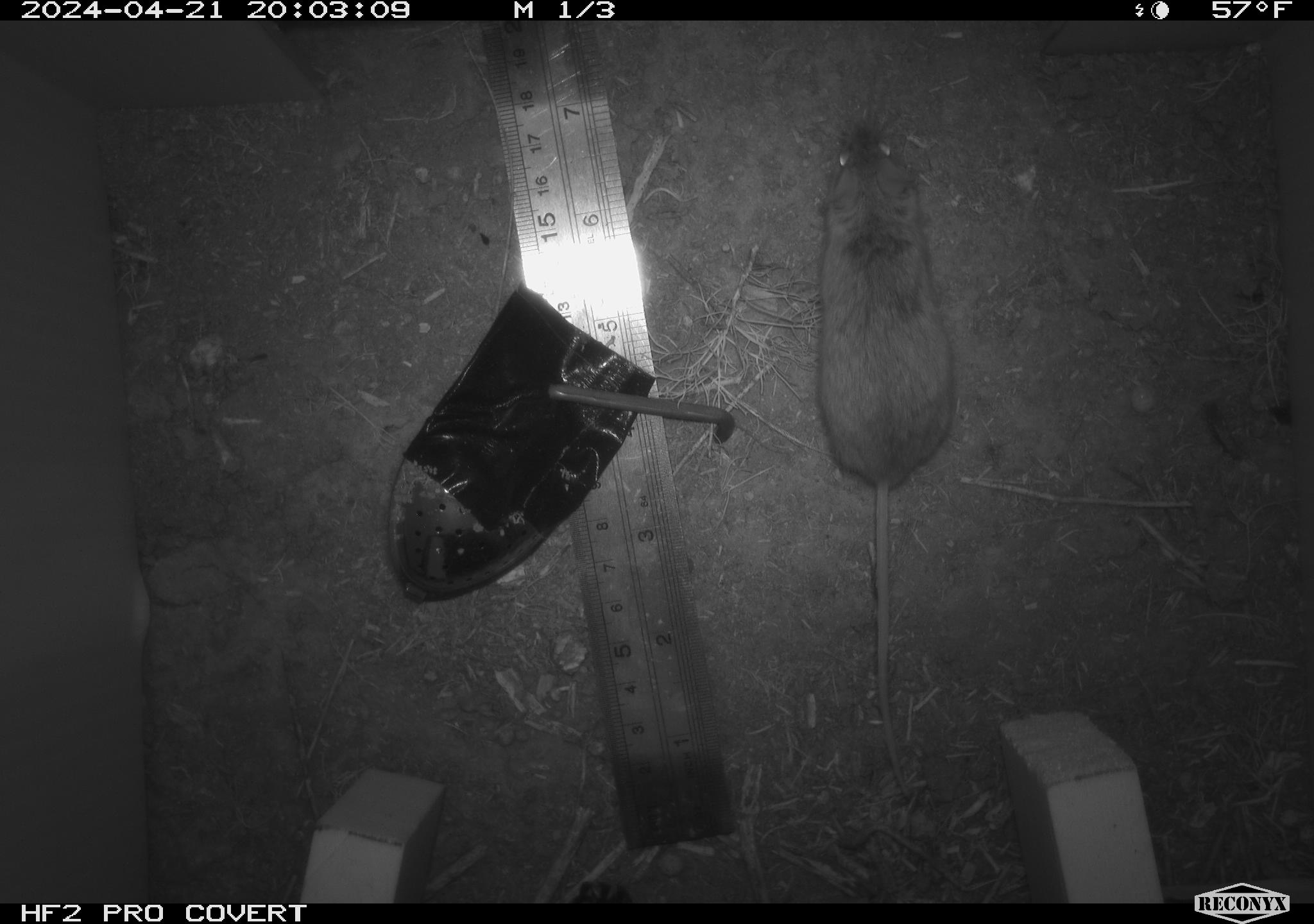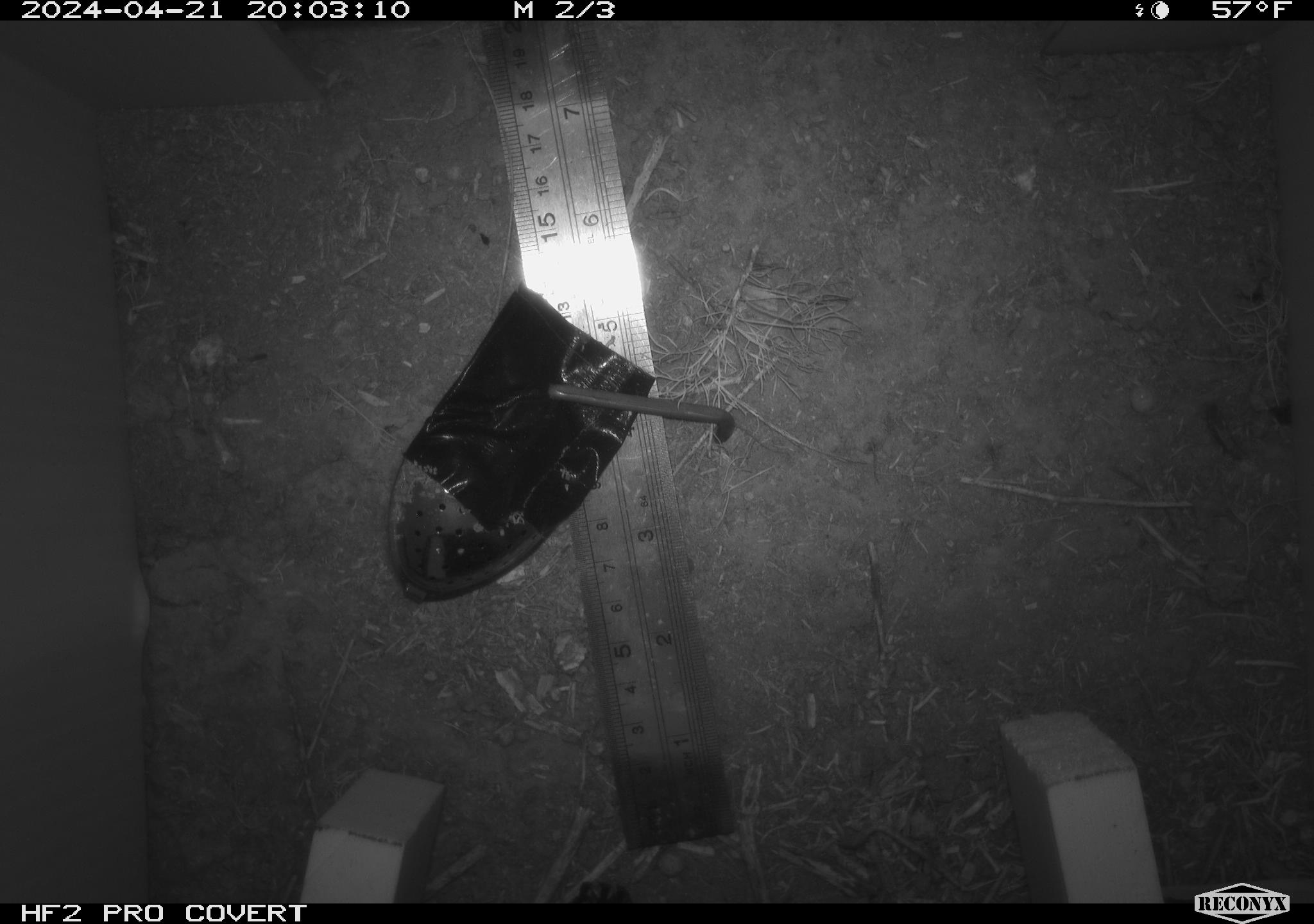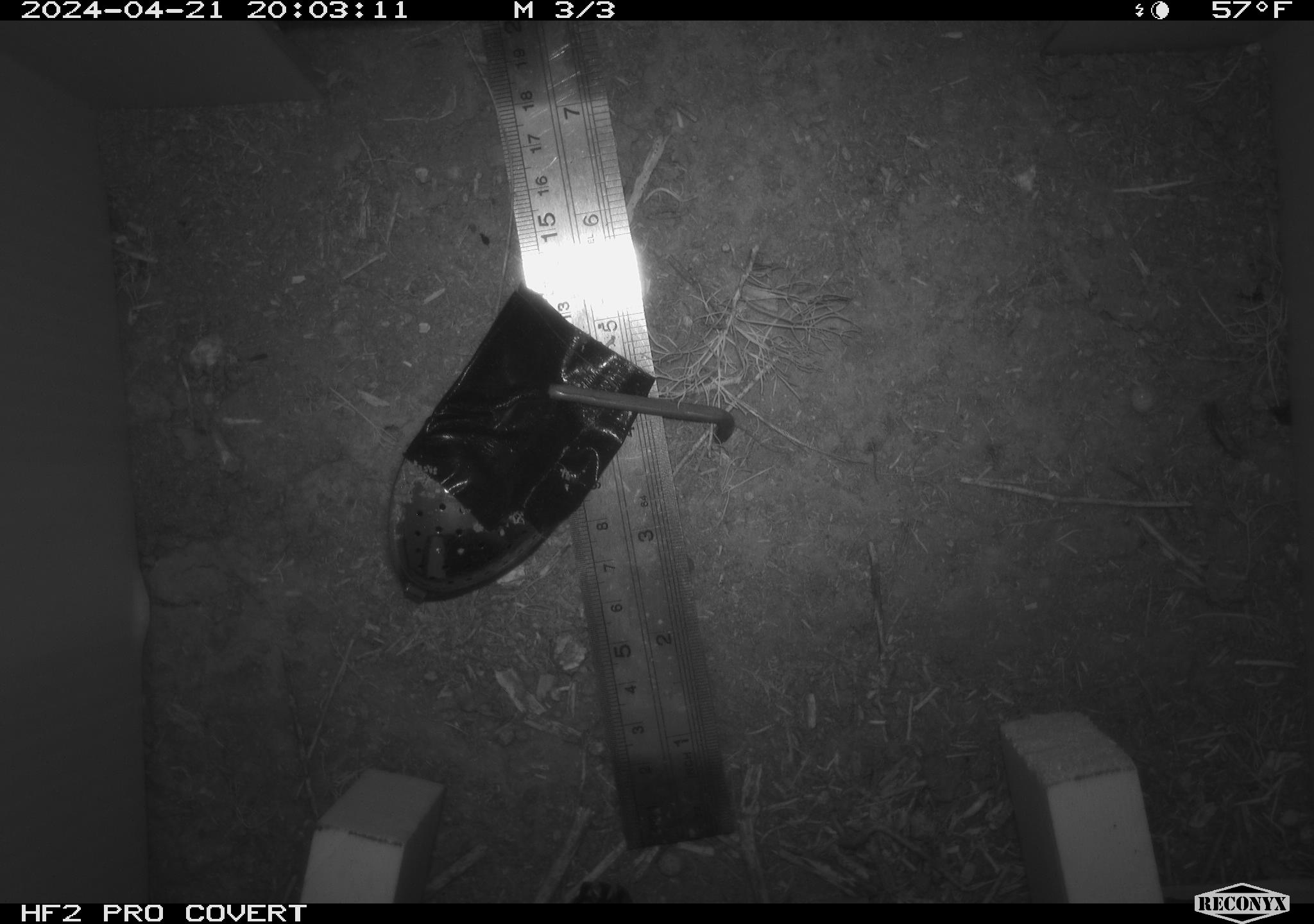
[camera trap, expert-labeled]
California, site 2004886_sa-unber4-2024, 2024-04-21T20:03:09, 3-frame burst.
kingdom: Animalia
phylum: Chordata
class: Mammalia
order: Rodentia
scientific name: Rodentia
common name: mouse species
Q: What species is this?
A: Mouse species (Rodentia).